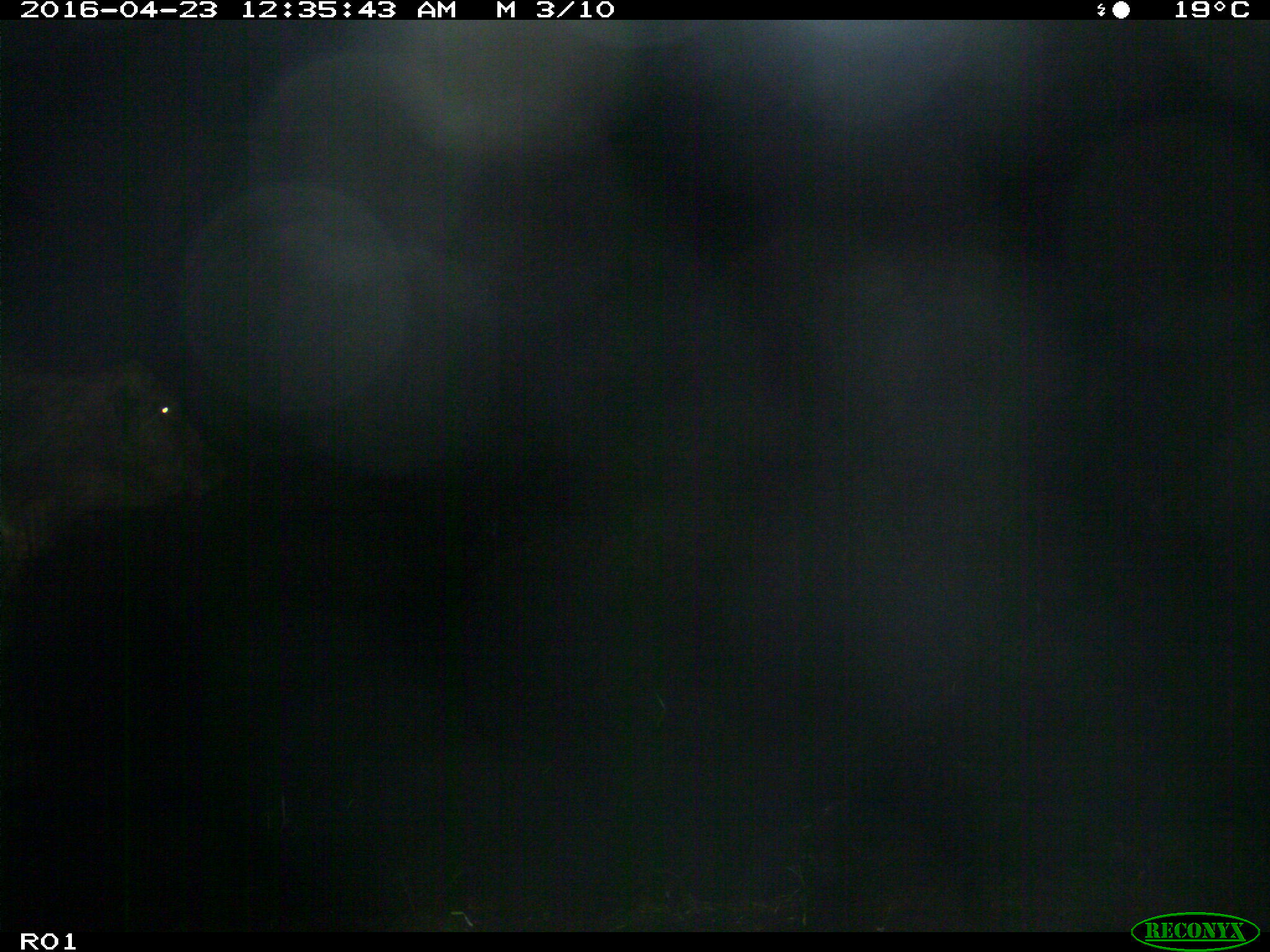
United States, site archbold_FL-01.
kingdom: Animalia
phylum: Chordata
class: Mammalia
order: Artiodactyla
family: Bovidae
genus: Bos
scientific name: Bos taurus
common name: domestic cow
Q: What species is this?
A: Bos taurus (domestic cow).